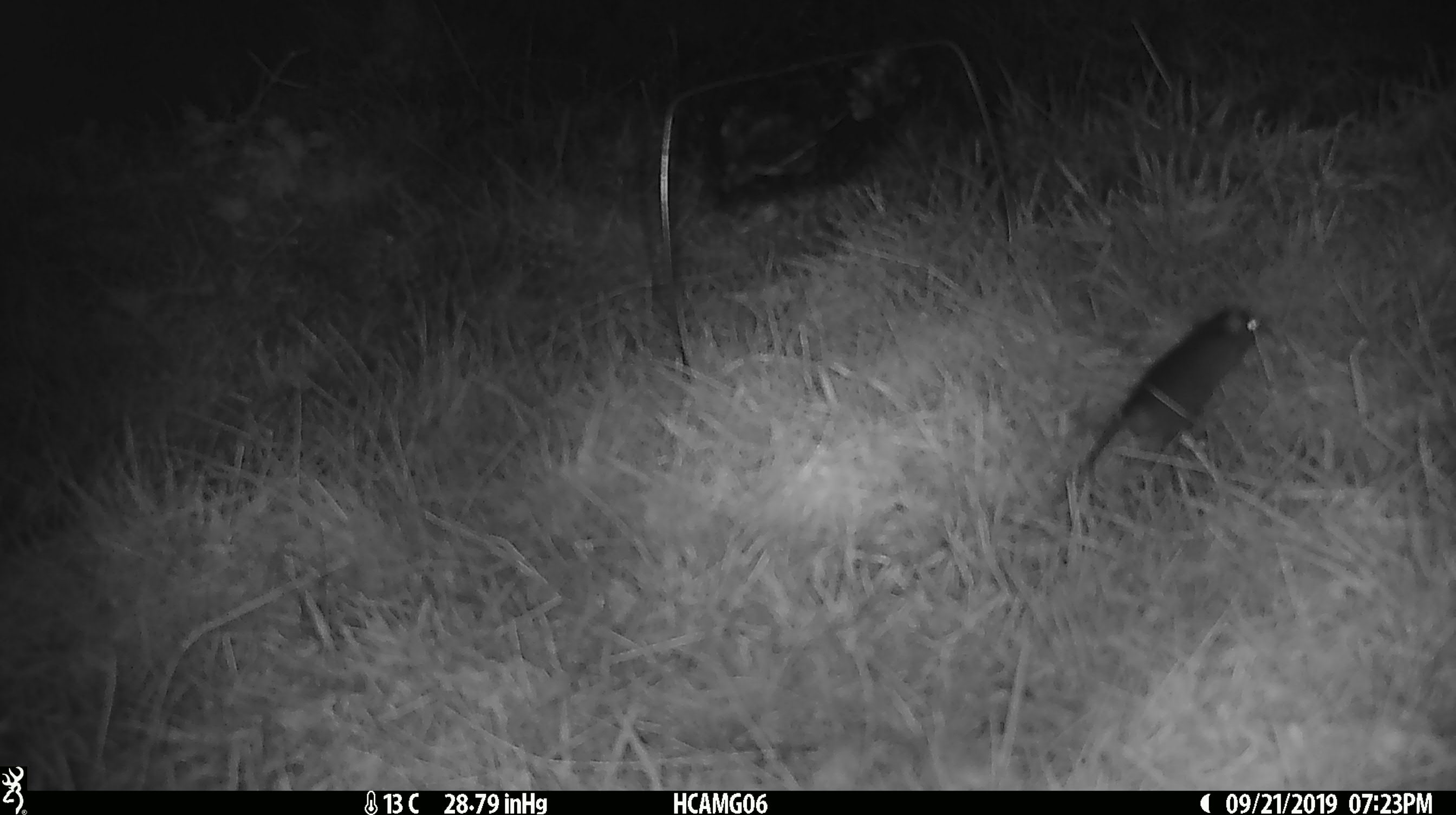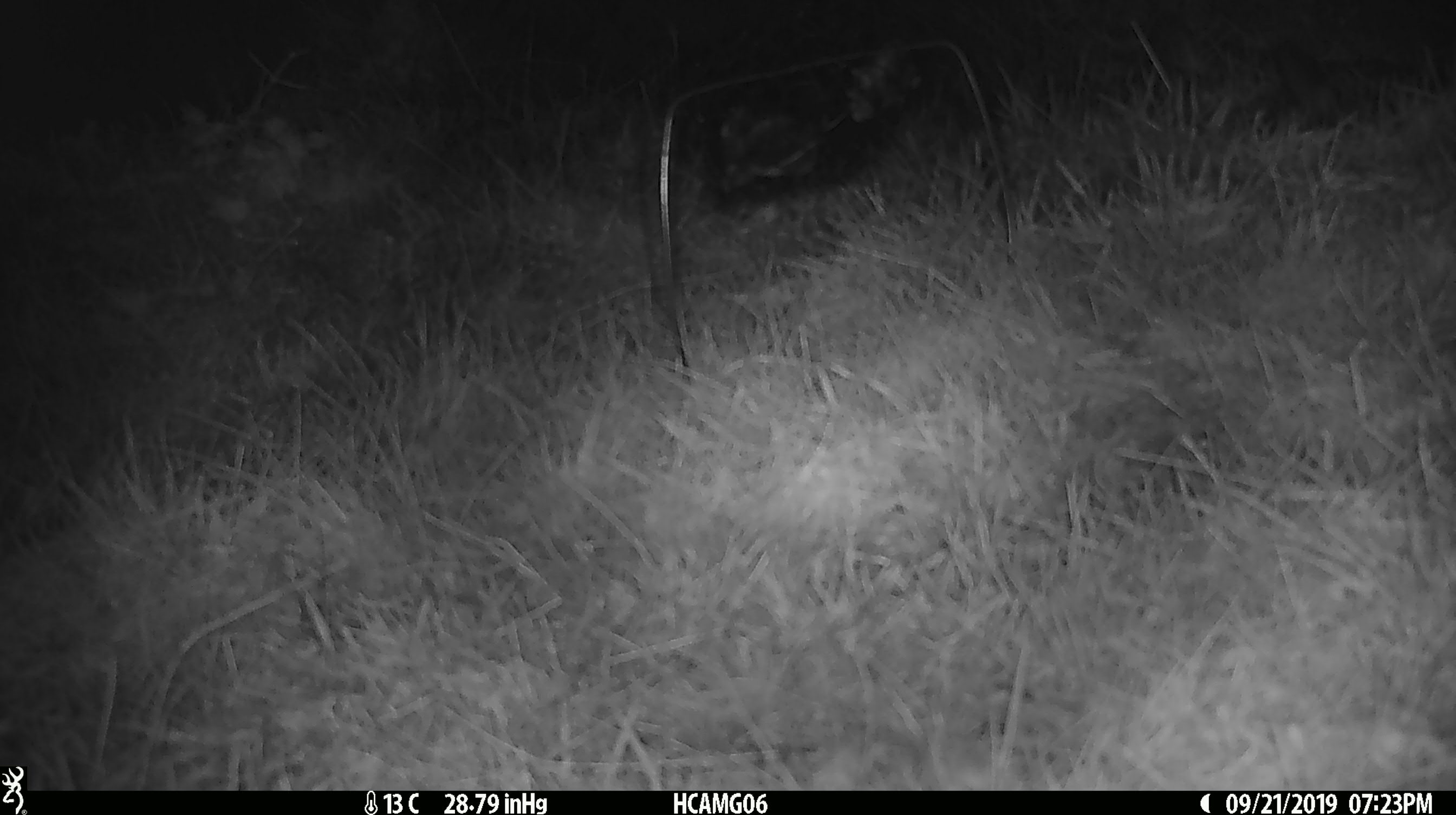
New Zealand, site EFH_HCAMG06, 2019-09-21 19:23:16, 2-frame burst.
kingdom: Animalia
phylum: Chordata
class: Mammalia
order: Rodentia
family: Muridae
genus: Mus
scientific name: Mus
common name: mouse